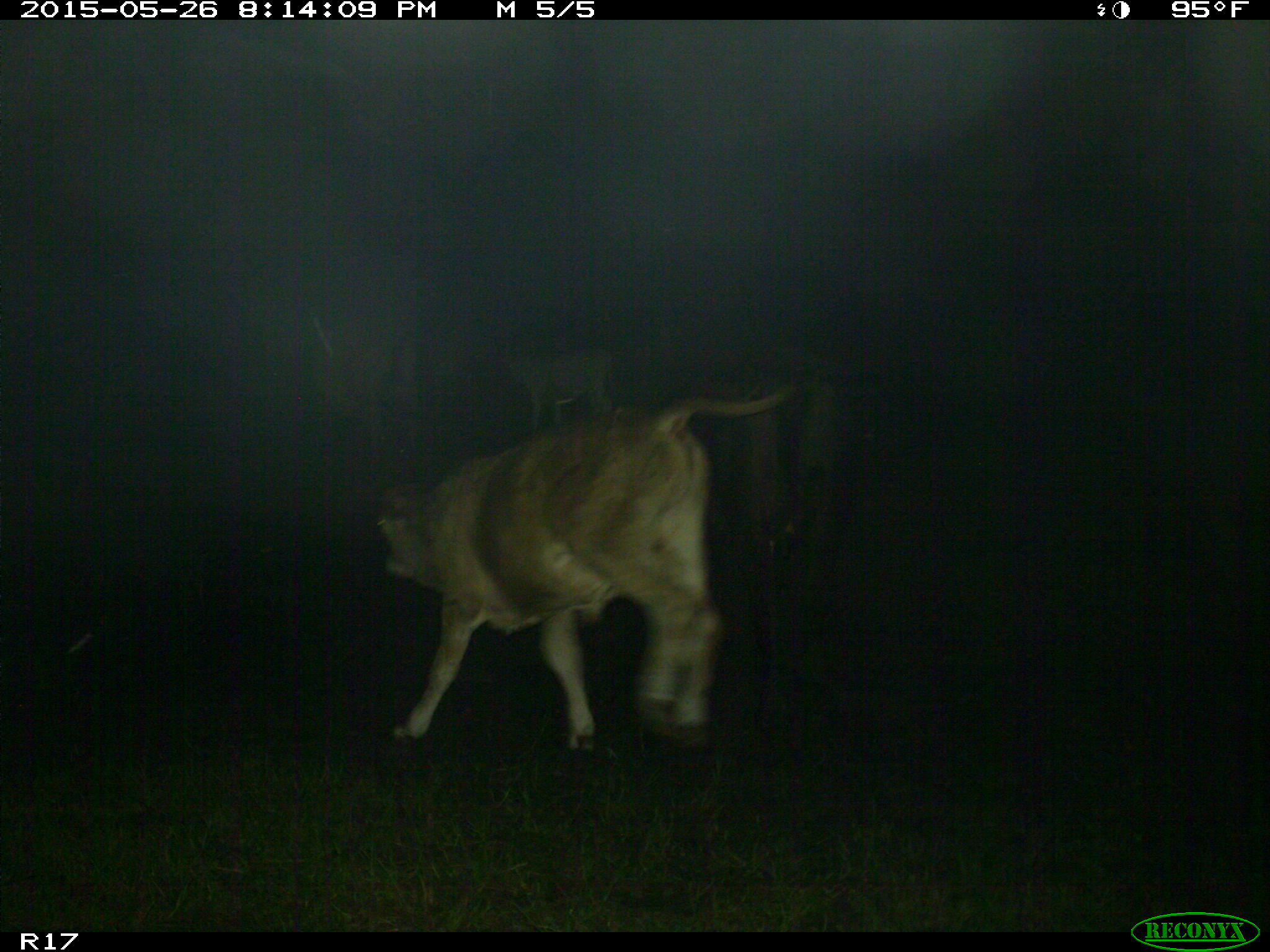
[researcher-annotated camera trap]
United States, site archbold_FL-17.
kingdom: Animalia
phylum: Chordata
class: Mammalia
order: Artiodactyla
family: Bovidae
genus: Bos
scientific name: Bos taurus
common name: domestic cow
Bos taurus (domestic cow).